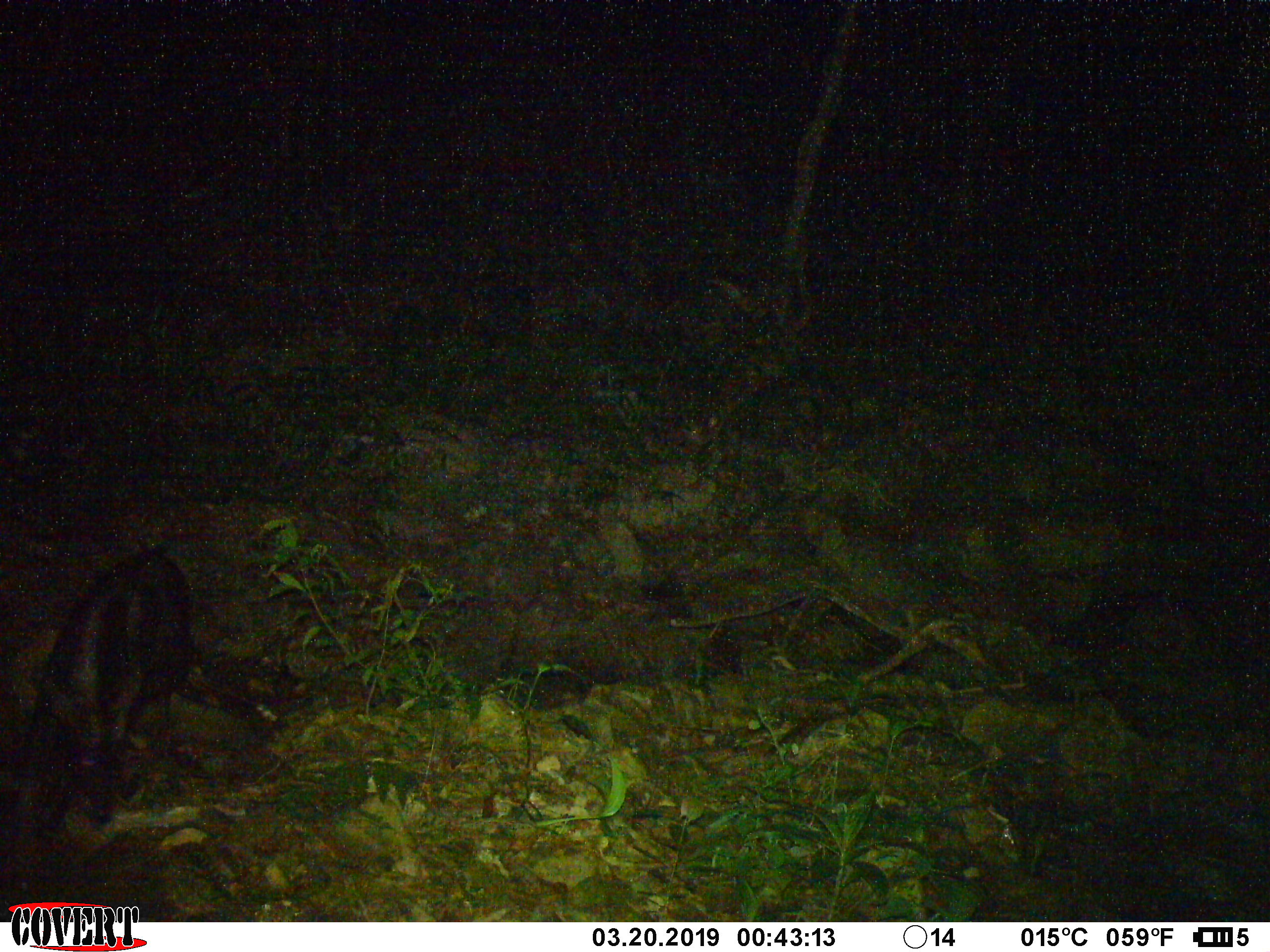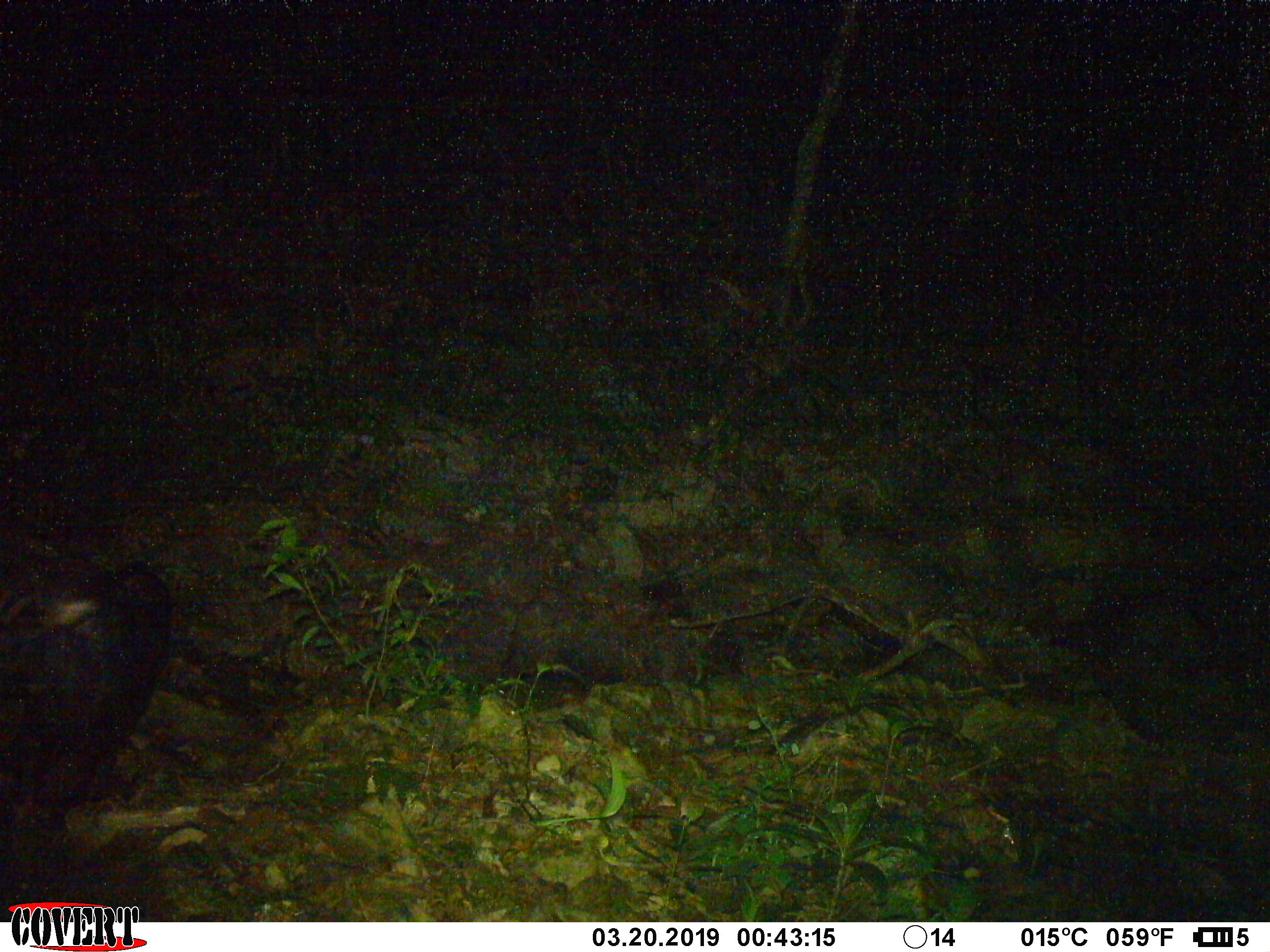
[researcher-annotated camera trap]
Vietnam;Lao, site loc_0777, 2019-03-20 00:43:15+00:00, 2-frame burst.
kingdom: Animalia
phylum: Chordata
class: Mammalia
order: Artiodactyla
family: Bovidae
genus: Capricornis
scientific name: Capricornis sumatraensis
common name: chinese serow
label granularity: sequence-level